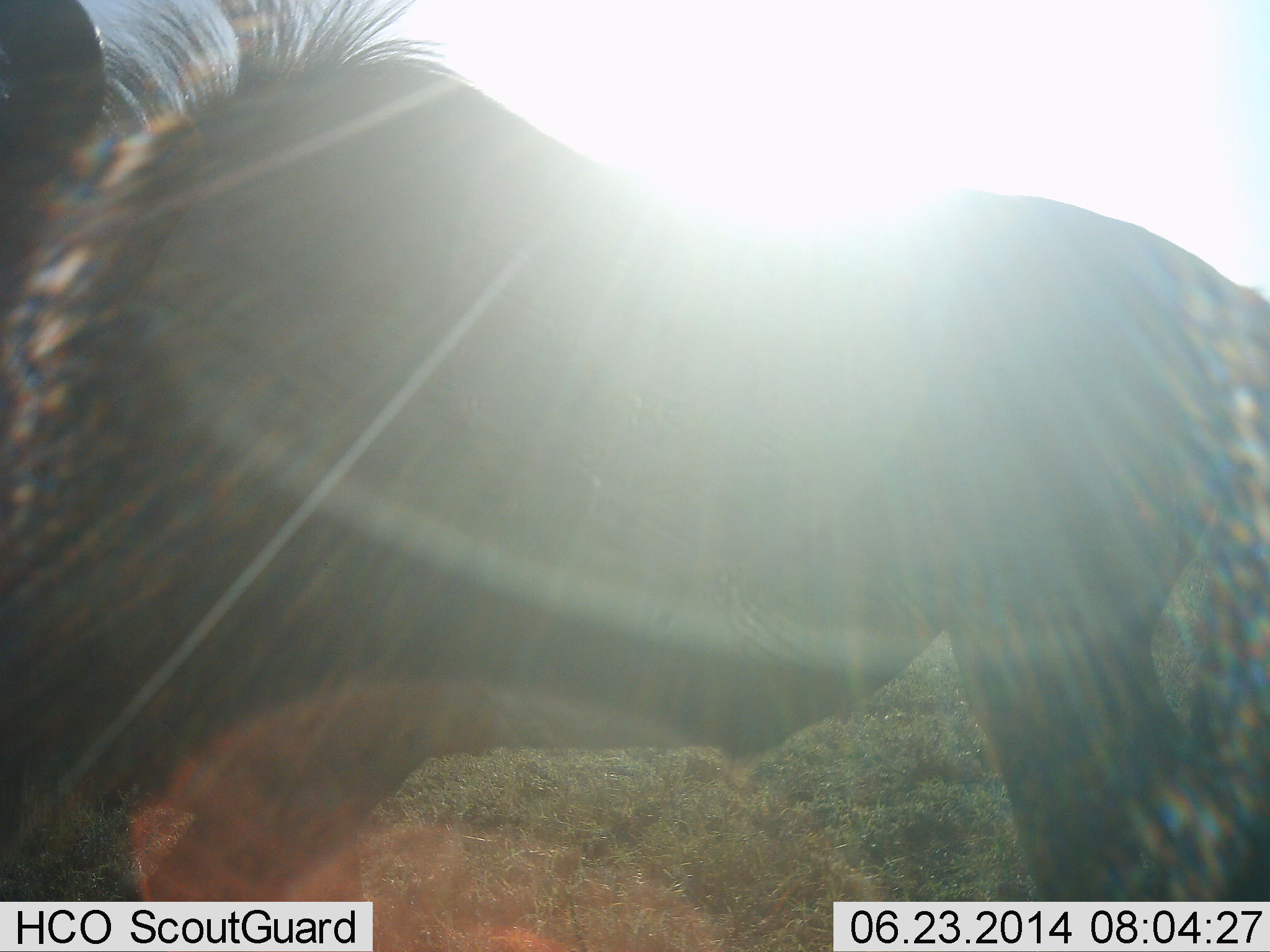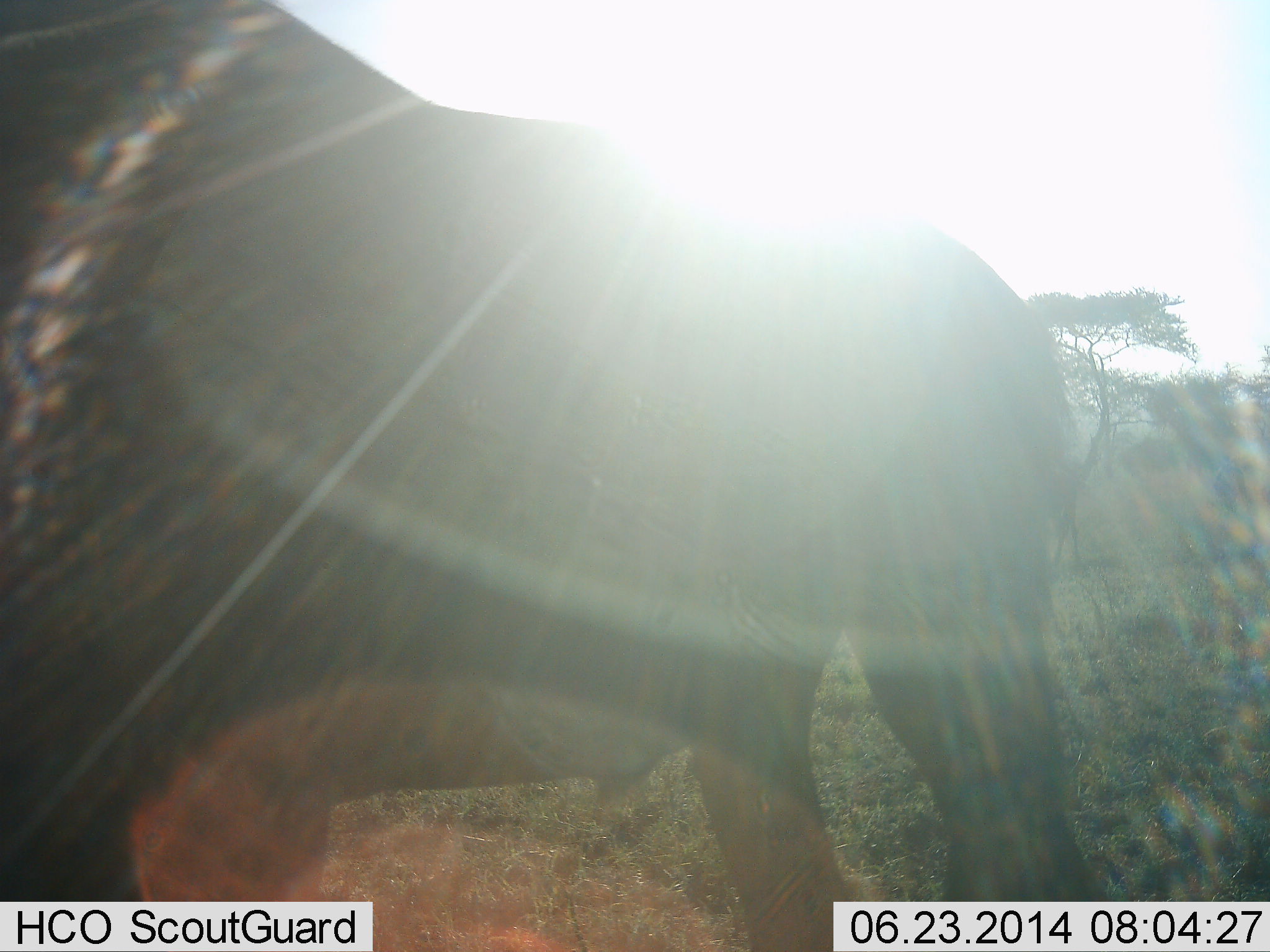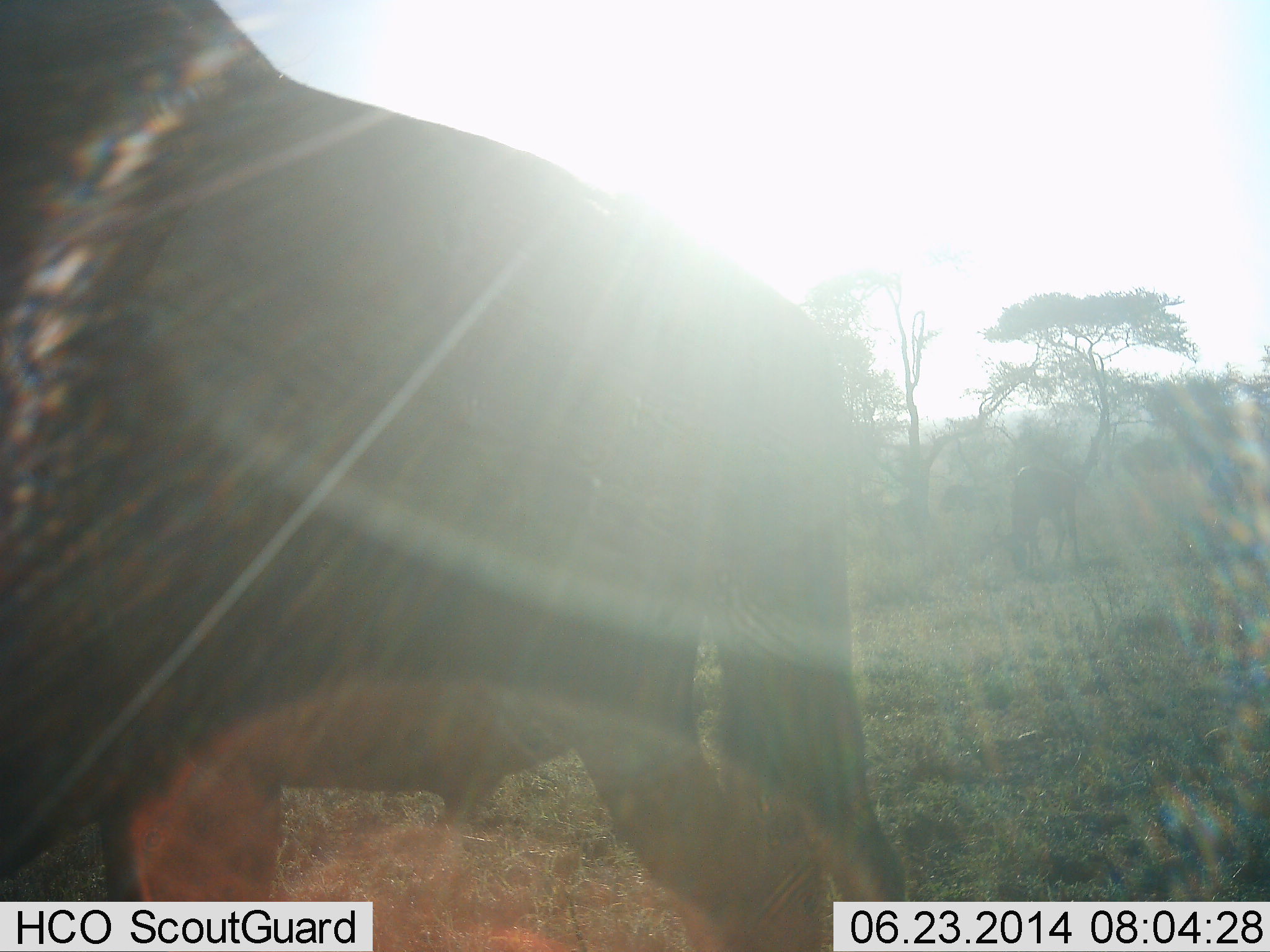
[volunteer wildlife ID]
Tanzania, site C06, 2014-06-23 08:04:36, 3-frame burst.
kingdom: Animalia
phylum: Chordata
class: Mammalia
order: Artiodactyla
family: Bovidae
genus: Connochaetes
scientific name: Connochaetes taurinus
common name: blue wildebeest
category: wildebeest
Wildebeest (blue wildebeest) (Connochaetes taurinus), count 1. Behavior (volunteer vote fractions): standing 50%, resting 10%, moving 50%, interacting 0%. Young present (vote fraction): 0%. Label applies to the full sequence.